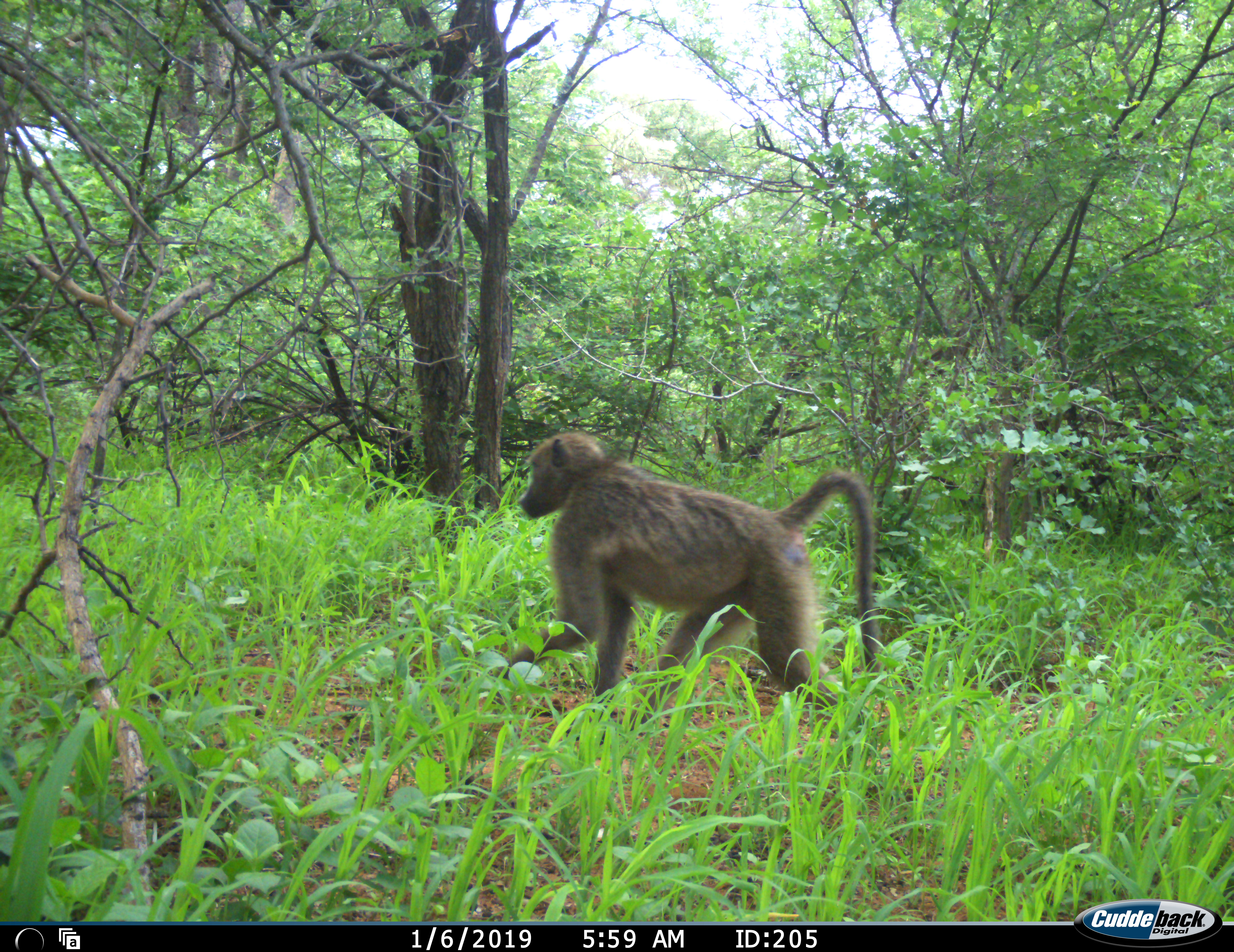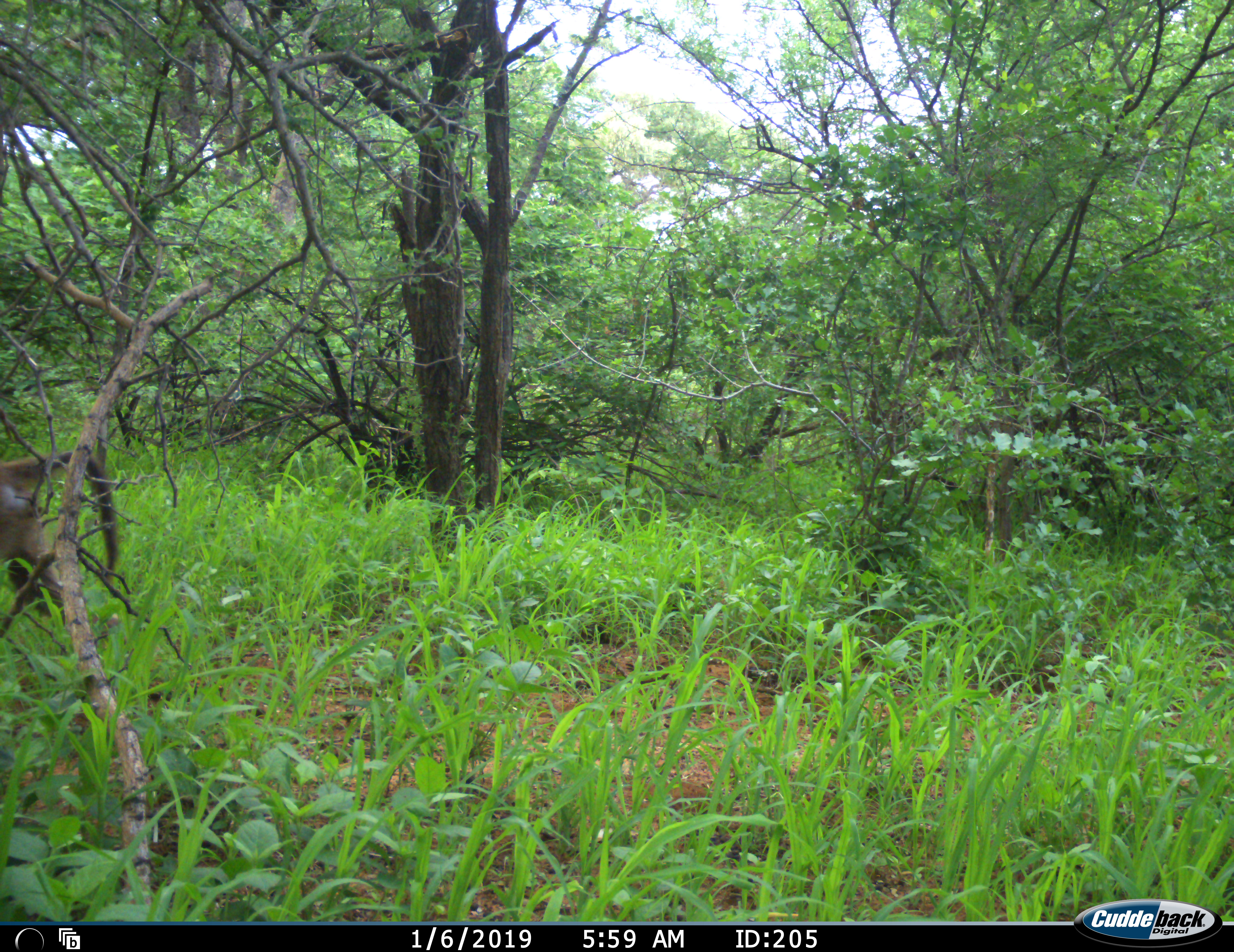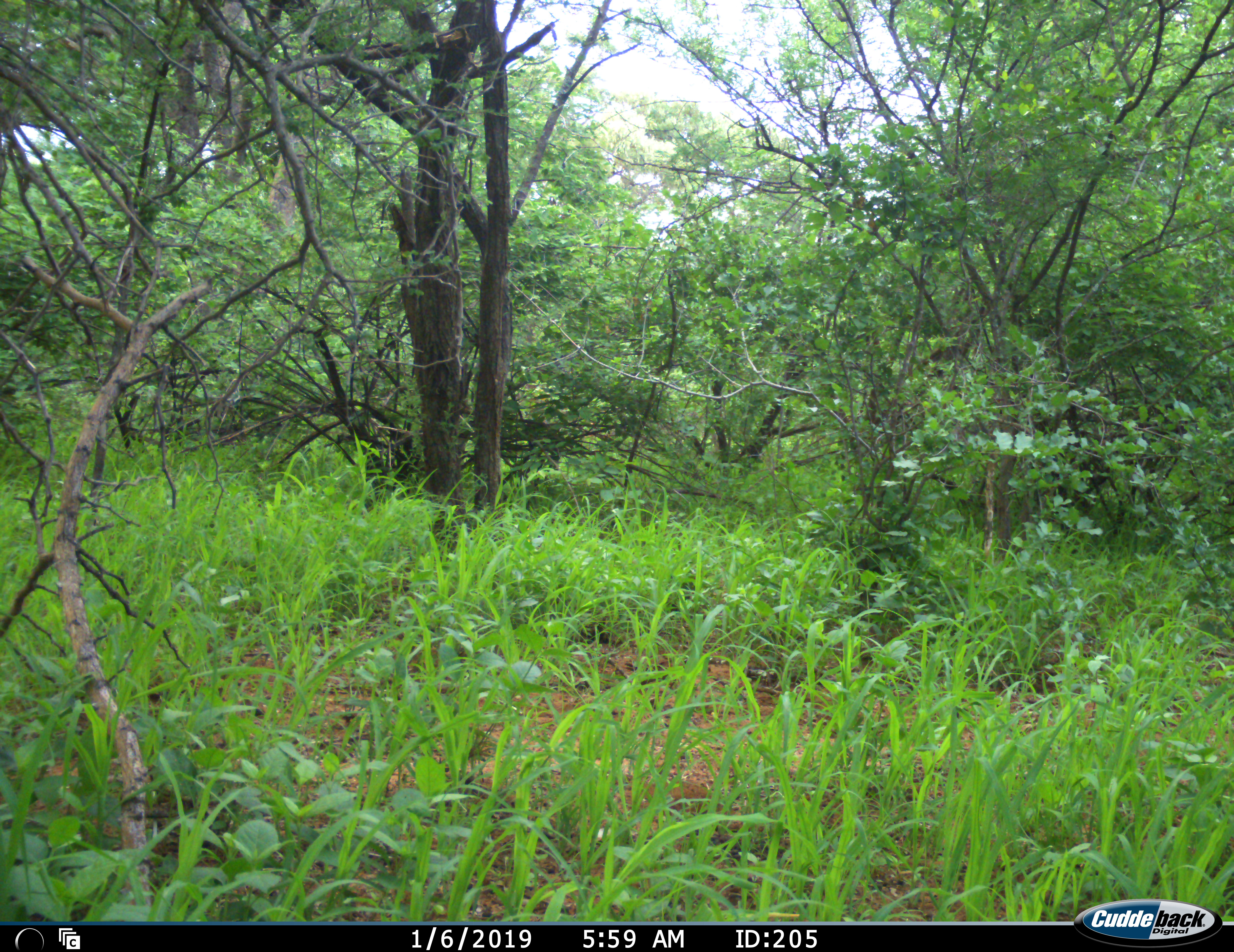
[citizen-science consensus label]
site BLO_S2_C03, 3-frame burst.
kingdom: Animalia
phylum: Chordata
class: Mammalia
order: Primates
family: Cercopithecidae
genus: Papio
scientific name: Papio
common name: baboon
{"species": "baboon (Papio)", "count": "1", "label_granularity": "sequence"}